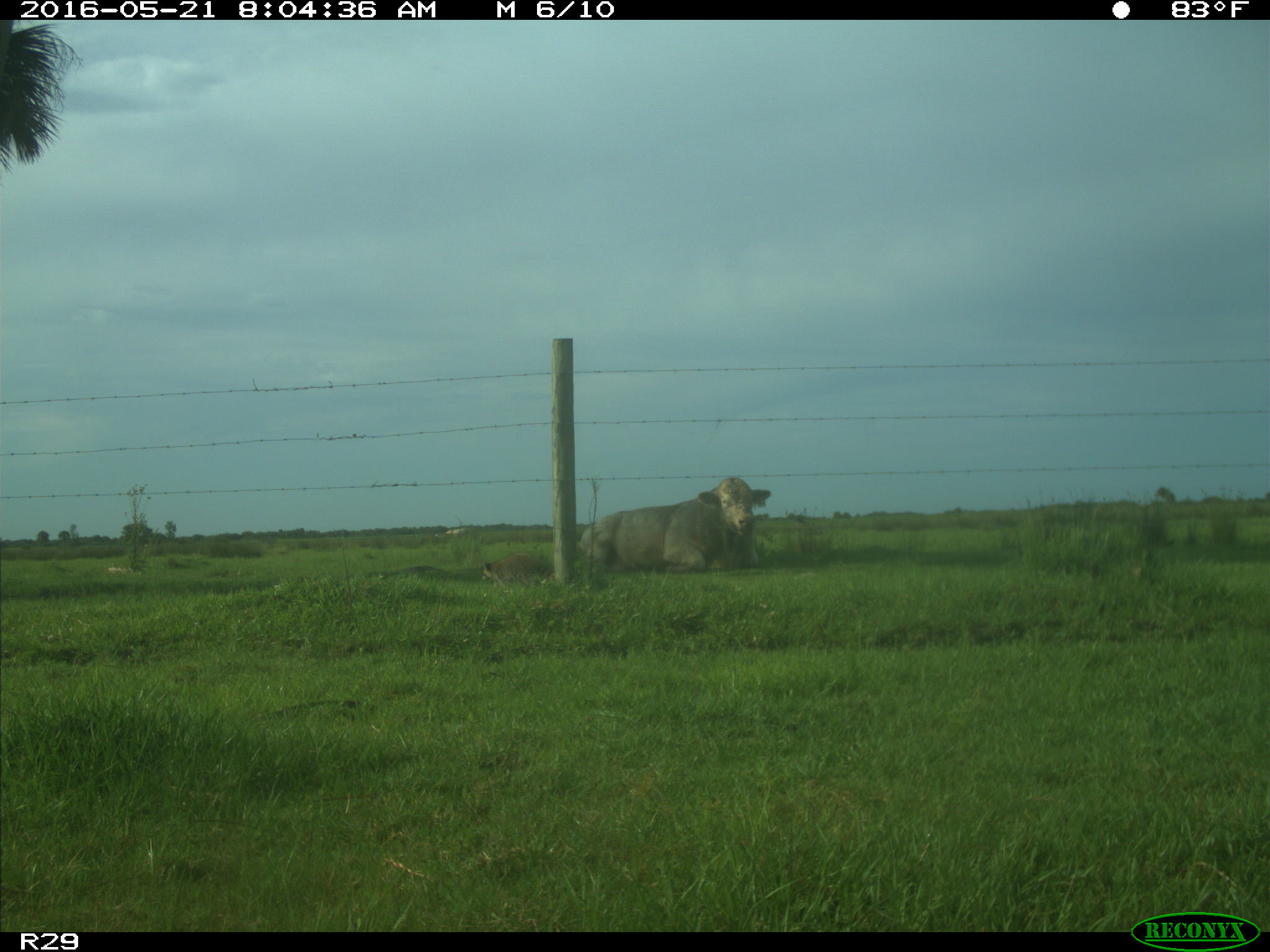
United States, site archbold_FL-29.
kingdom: Animalia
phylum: Chordata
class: Mammalia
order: Artiodactyla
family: Bovidae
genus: Bos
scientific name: Bos taurus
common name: domestic cow